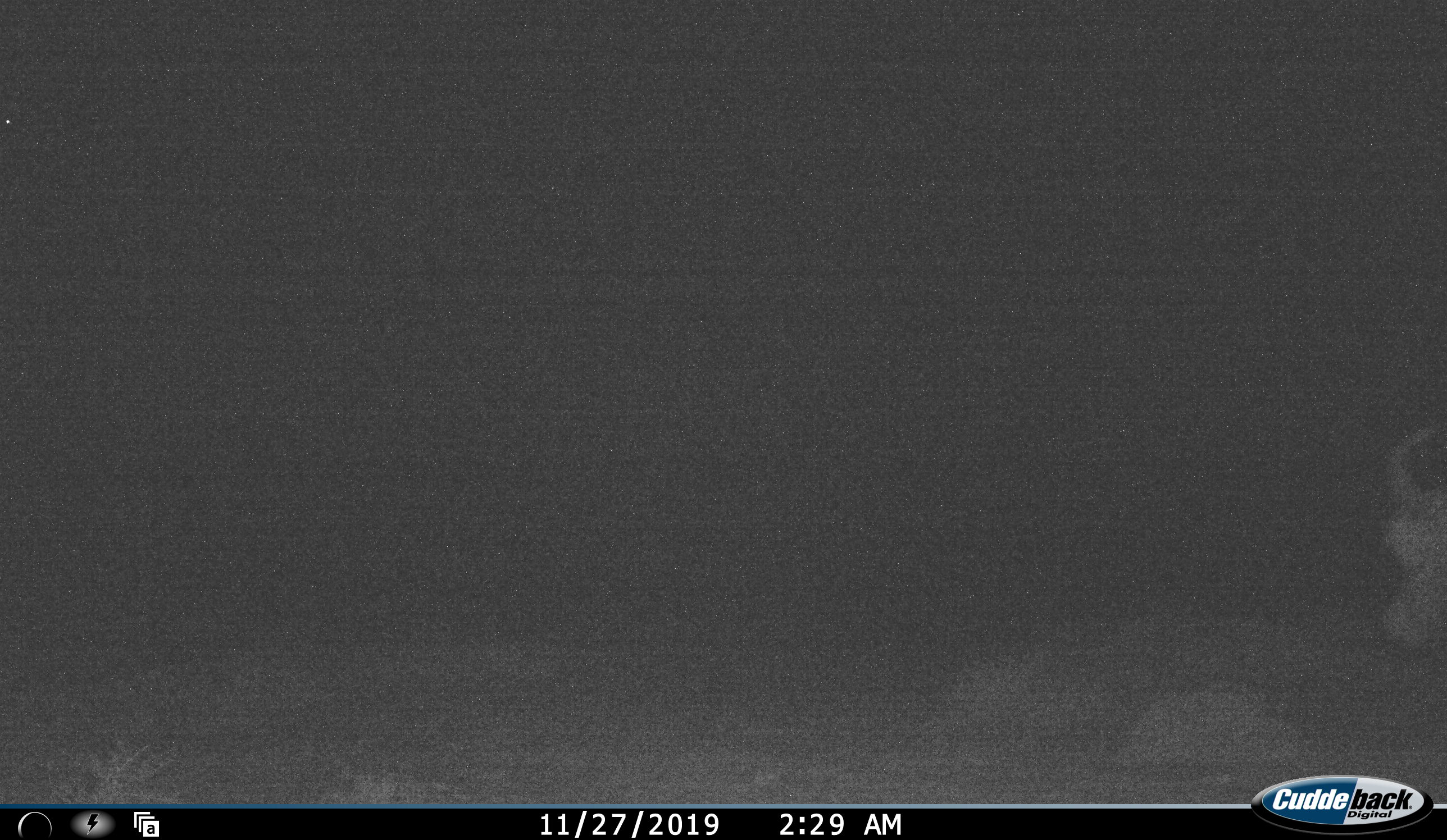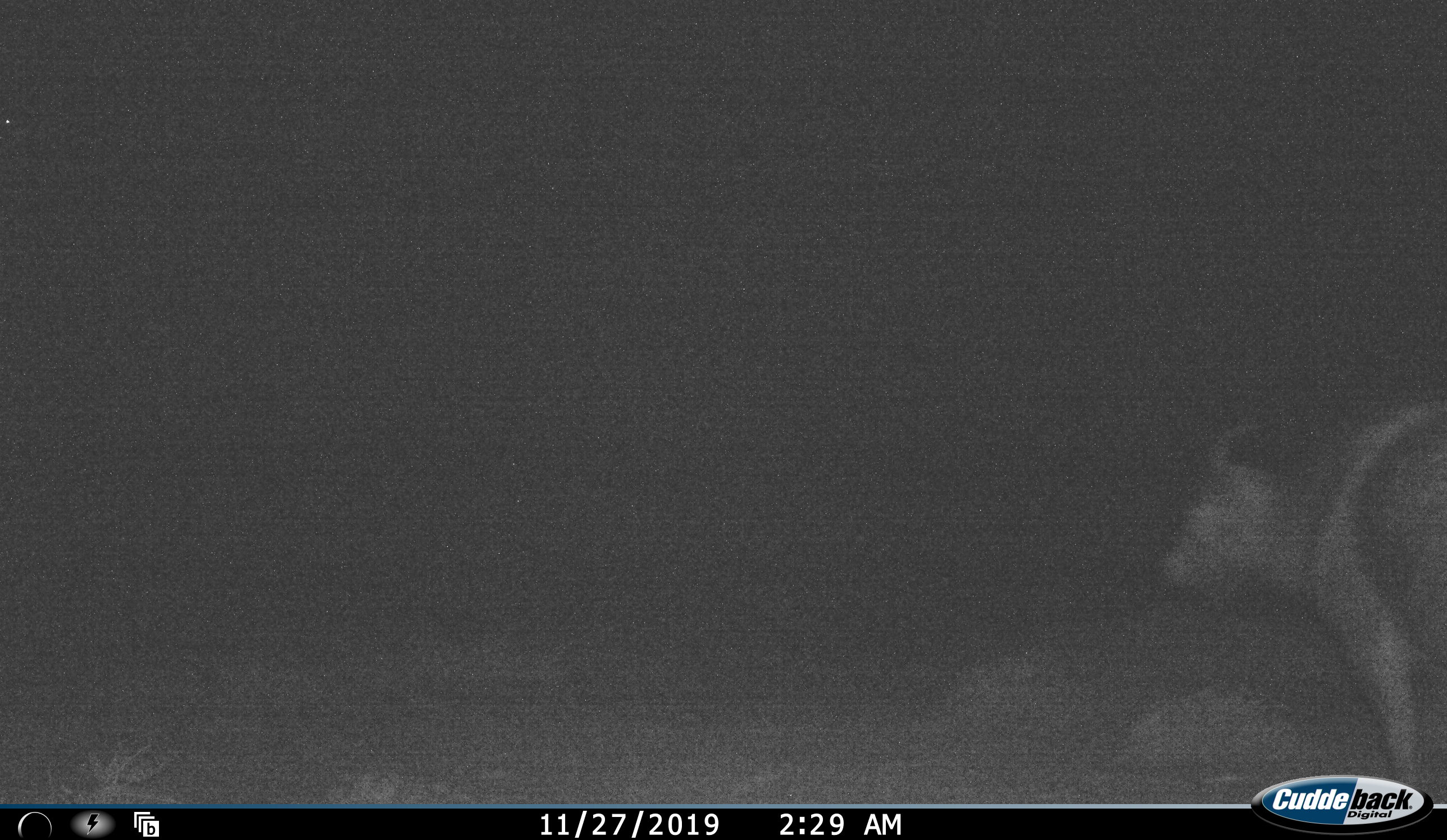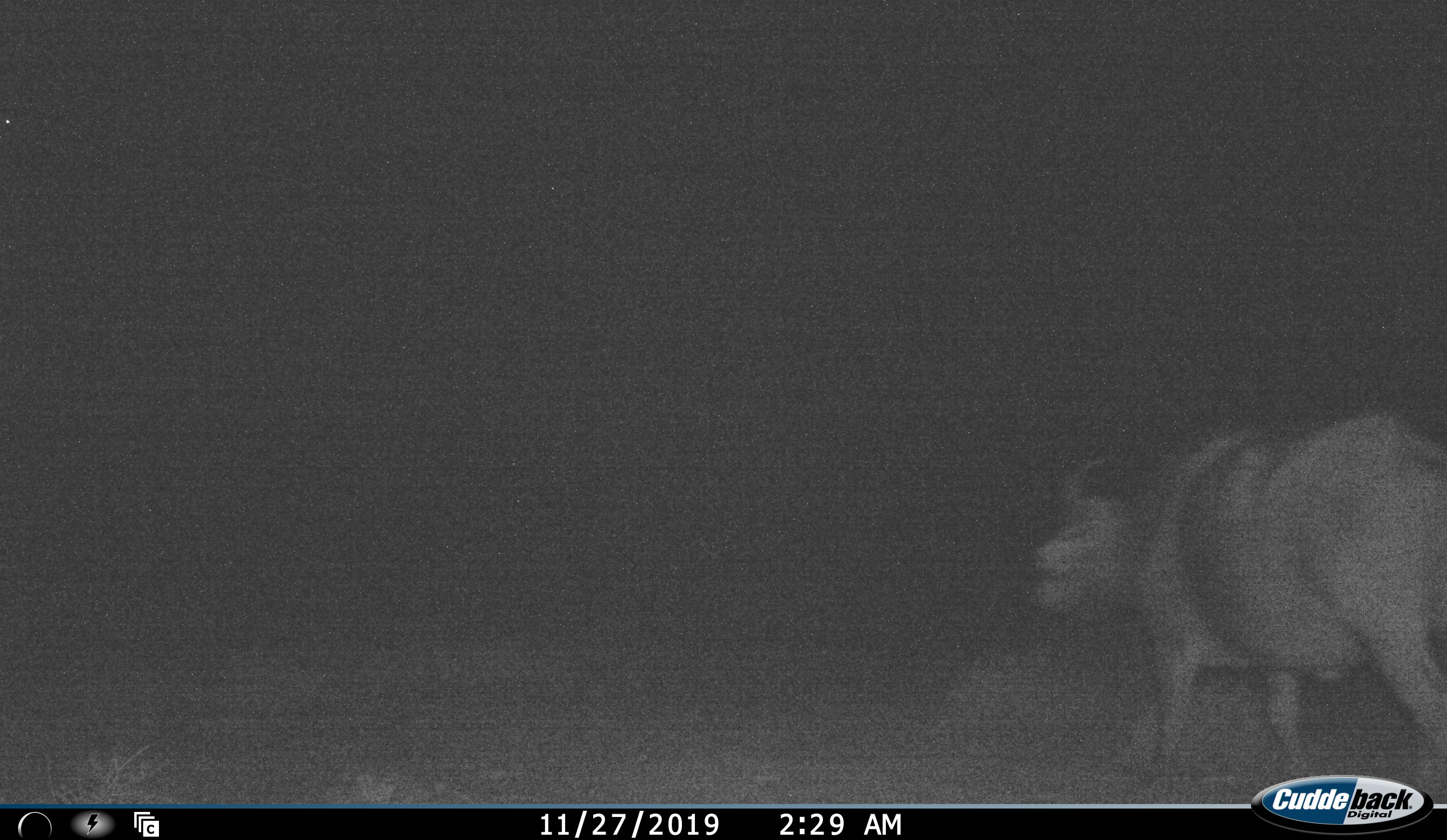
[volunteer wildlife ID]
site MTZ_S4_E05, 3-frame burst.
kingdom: Animalia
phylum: Chordata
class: Mammalia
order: Artiodactyla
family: Bovidae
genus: Syncerus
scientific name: Syncerus caffer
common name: african buffalo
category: buffalo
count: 1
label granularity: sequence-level